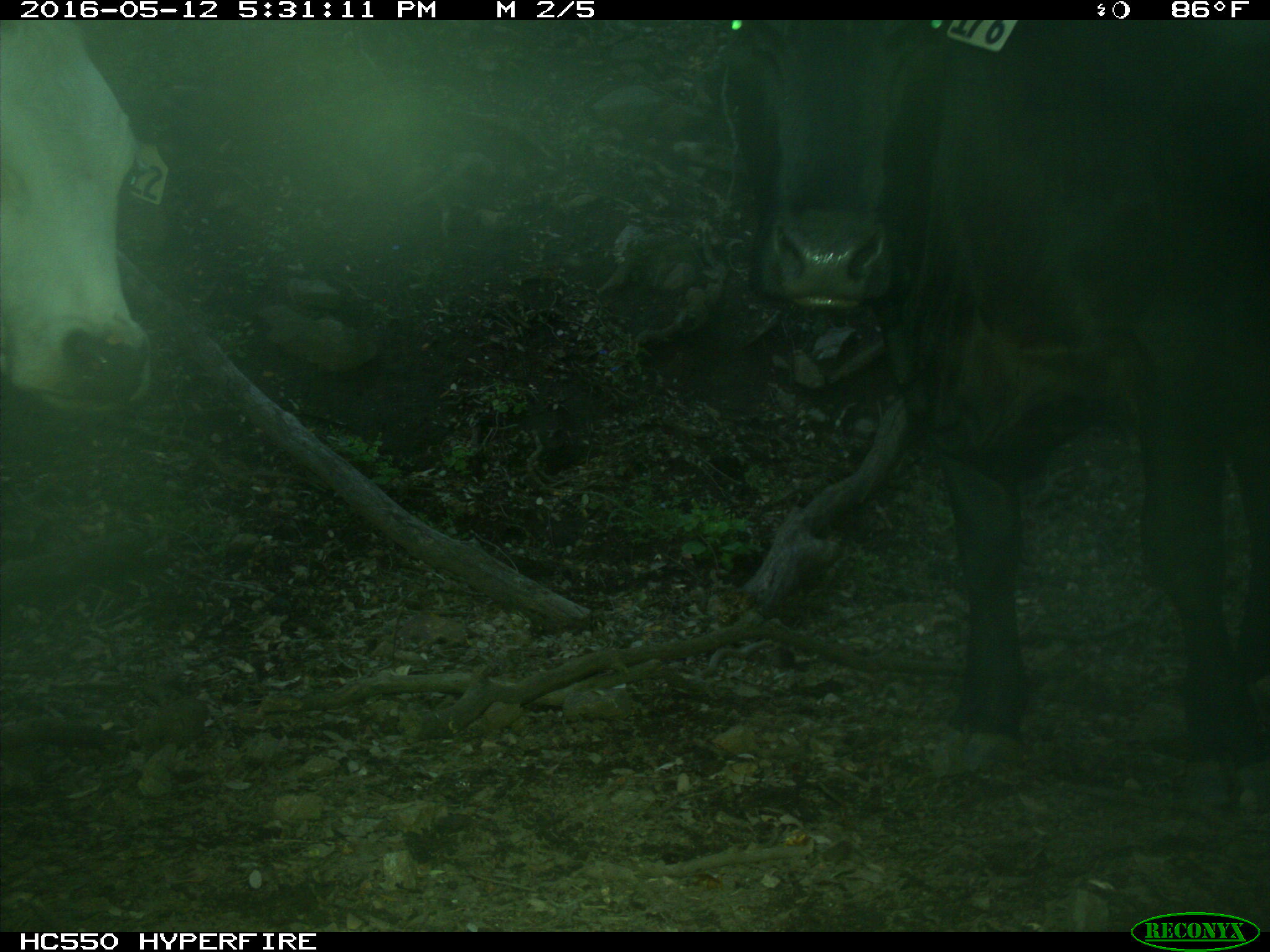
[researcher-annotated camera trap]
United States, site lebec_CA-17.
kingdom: Animalia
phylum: Chordata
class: Mammalia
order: Artiodactyla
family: Bovidae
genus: Bos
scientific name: Bos taurus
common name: domestic cow